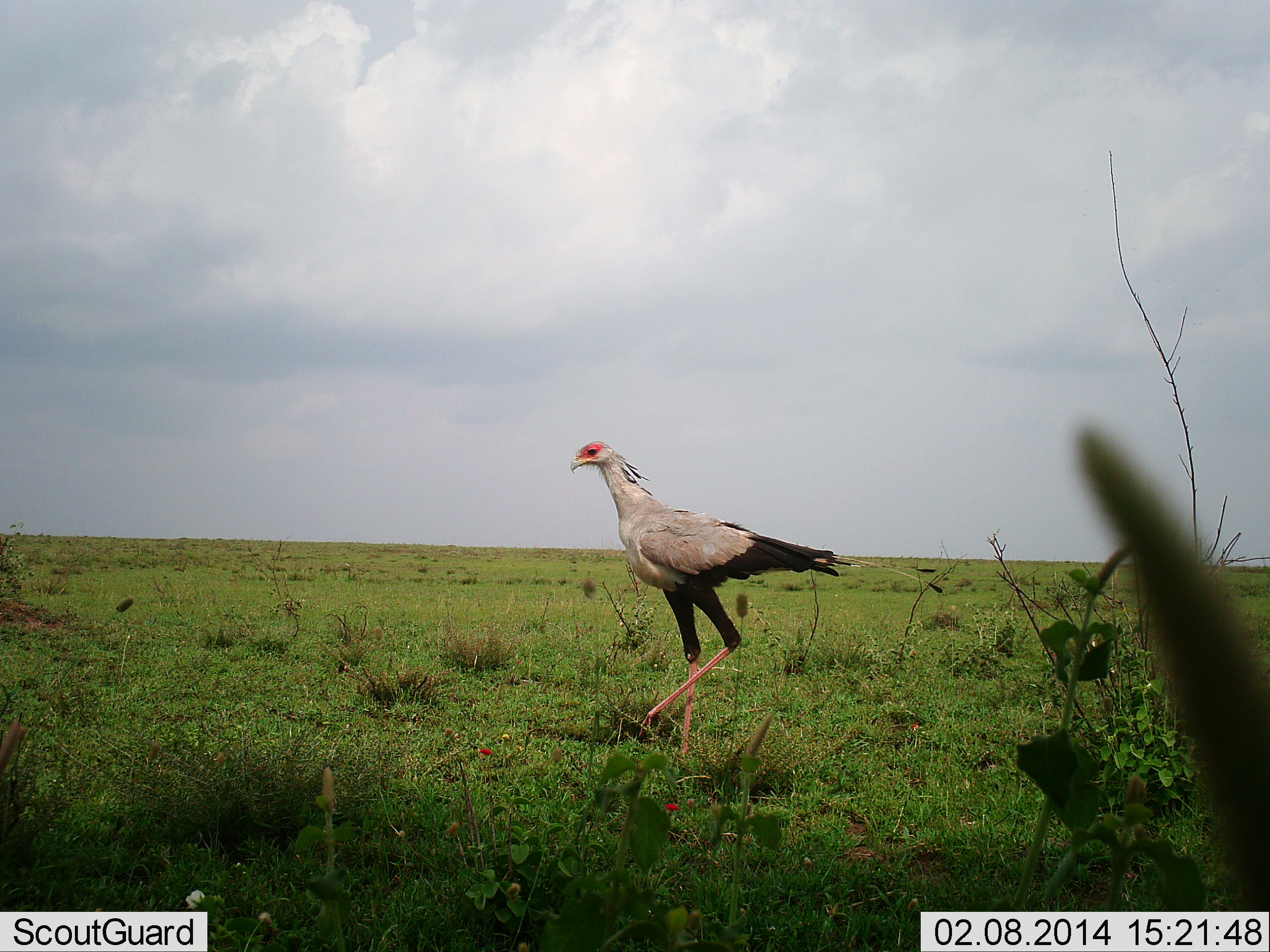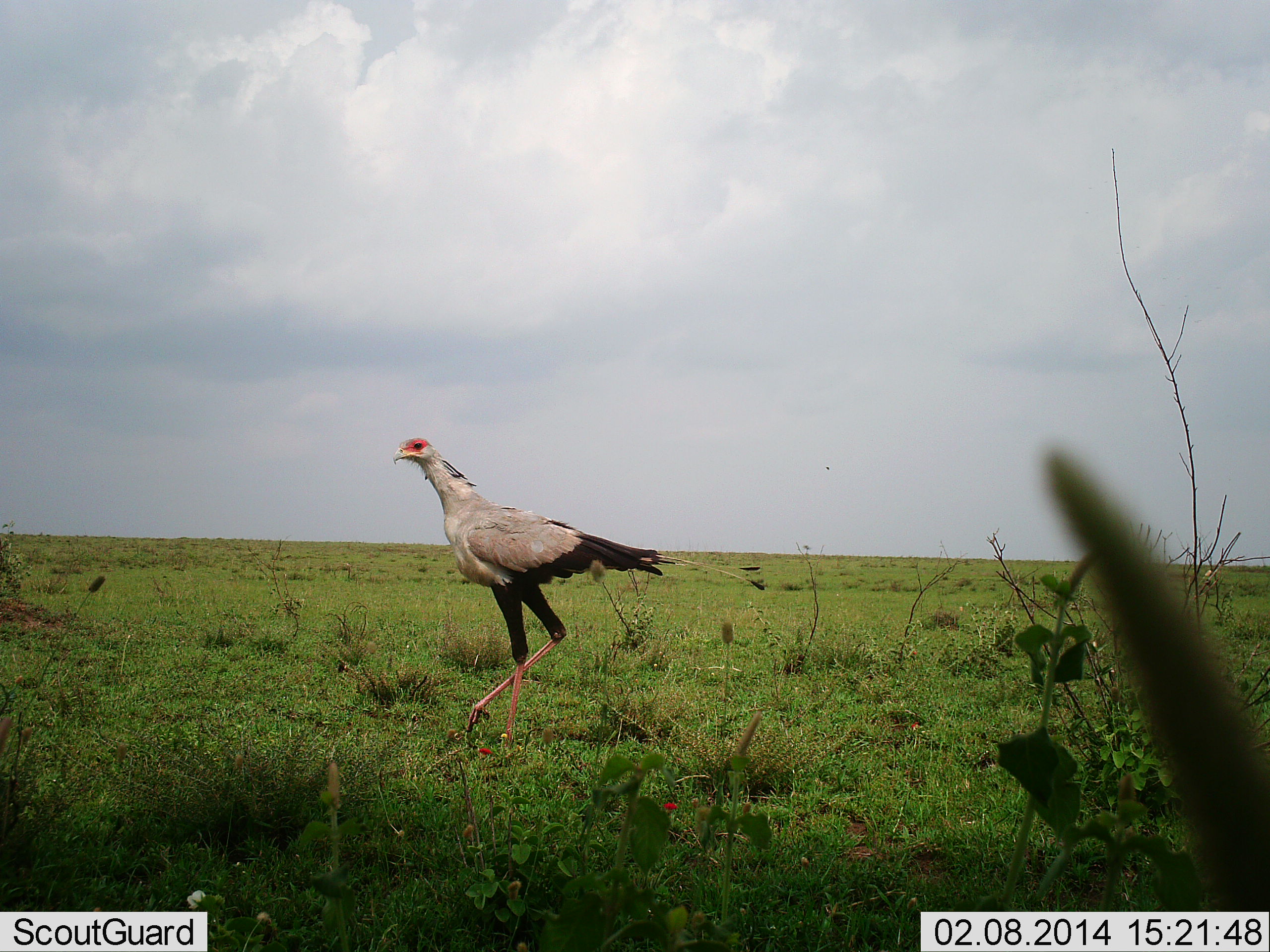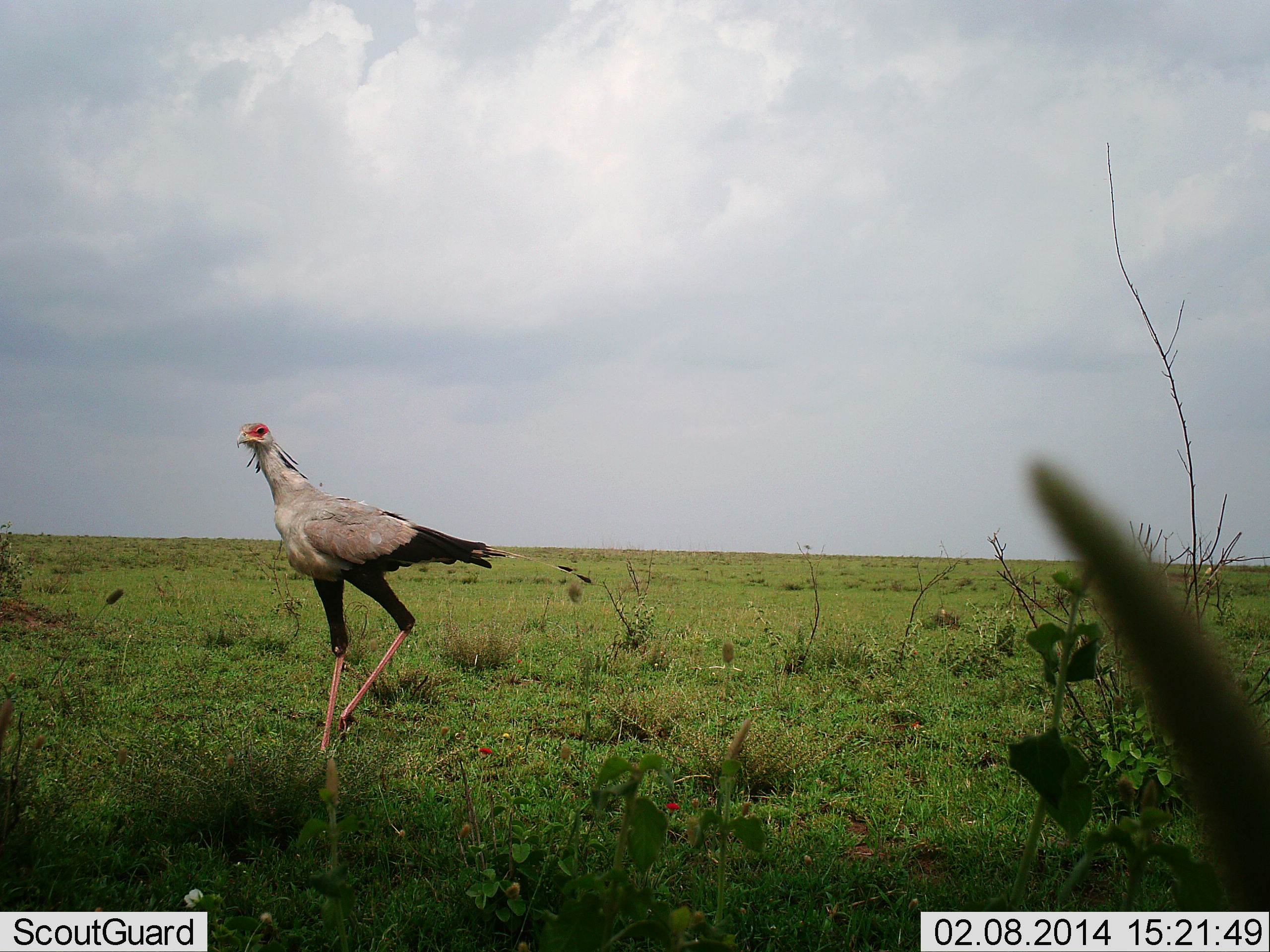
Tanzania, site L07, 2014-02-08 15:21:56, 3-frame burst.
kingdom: Animalia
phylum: Chordata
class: Aves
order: Accipitriformes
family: Sagittariidae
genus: Sagittarius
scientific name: Sagittarius serpentarius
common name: secretary bird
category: secretarybird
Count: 1.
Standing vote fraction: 0%.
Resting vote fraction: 0%.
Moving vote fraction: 100%.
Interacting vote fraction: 0%.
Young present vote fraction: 0%.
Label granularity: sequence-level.